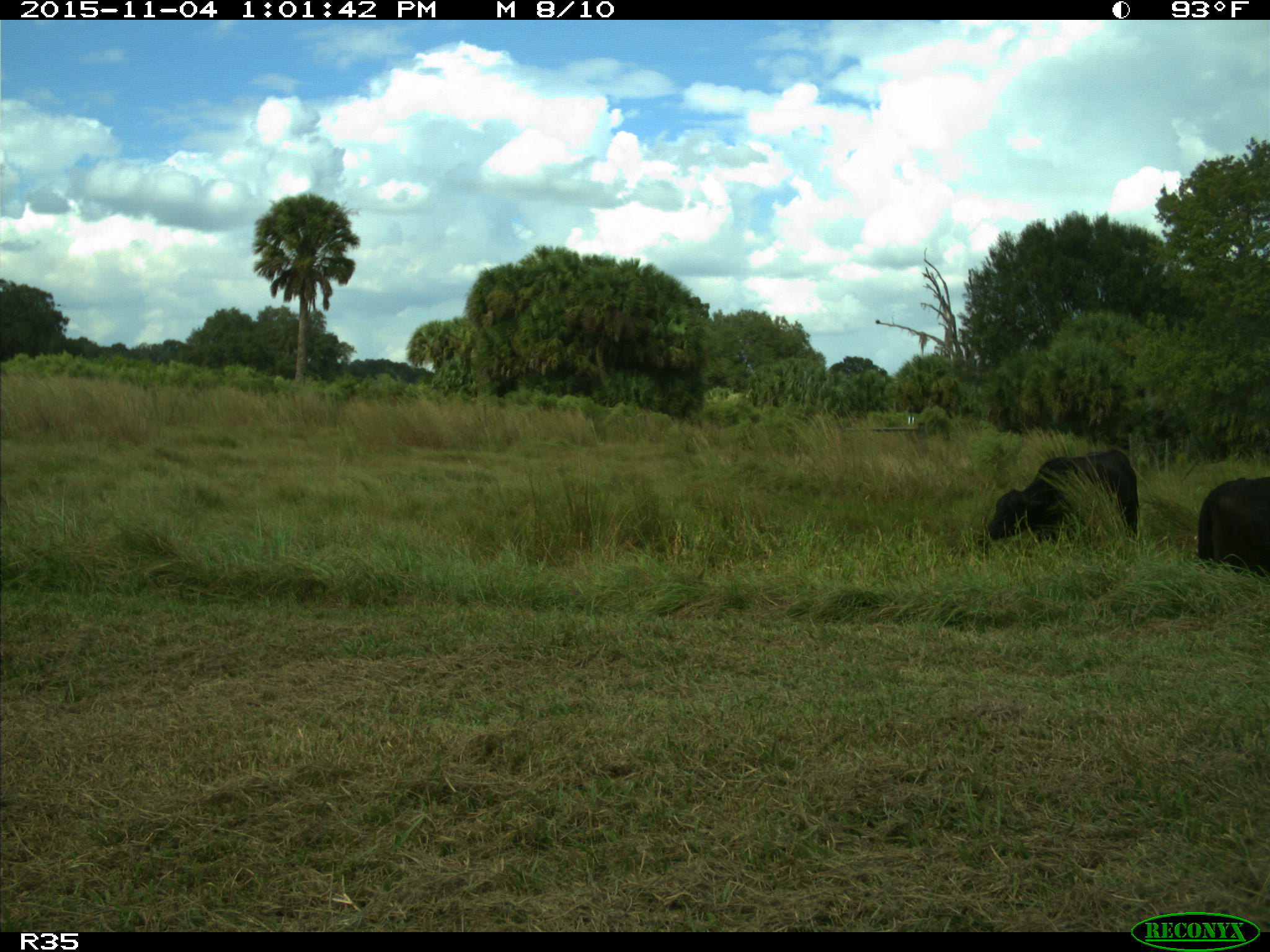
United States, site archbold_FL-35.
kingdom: Animalia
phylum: Chordata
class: Mammalia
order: Artiodactyla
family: Bovidae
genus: Bos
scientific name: Bos taurus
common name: domestic cow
Bos taurus (domestic cow).